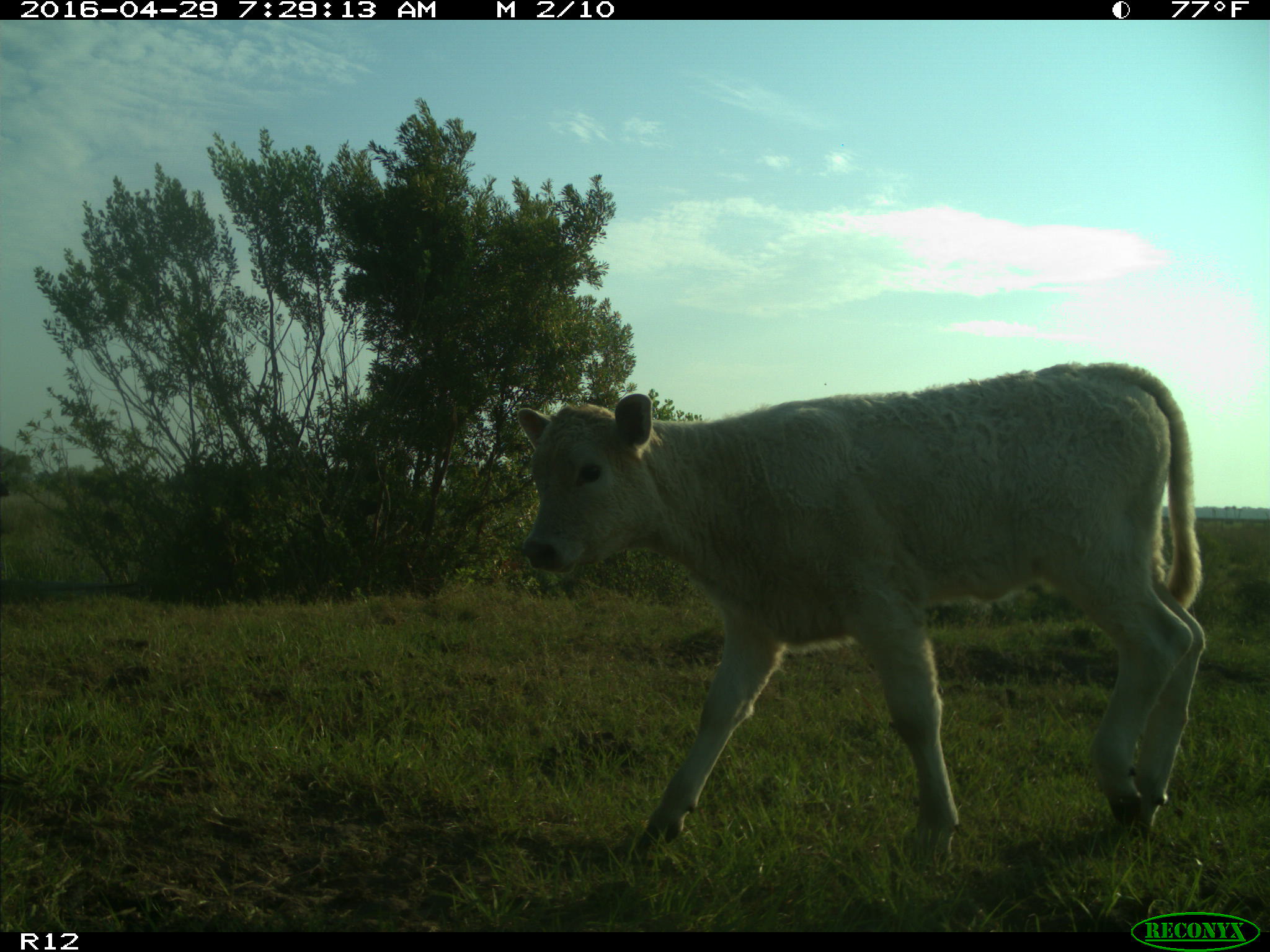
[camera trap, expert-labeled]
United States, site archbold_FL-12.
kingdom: Animalia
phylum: Chordata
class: Mammalia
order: Artiodactyla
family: Bovidae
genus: Bos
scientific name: Bos taurus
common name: domestic cow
Bos taurus (domestic cow).